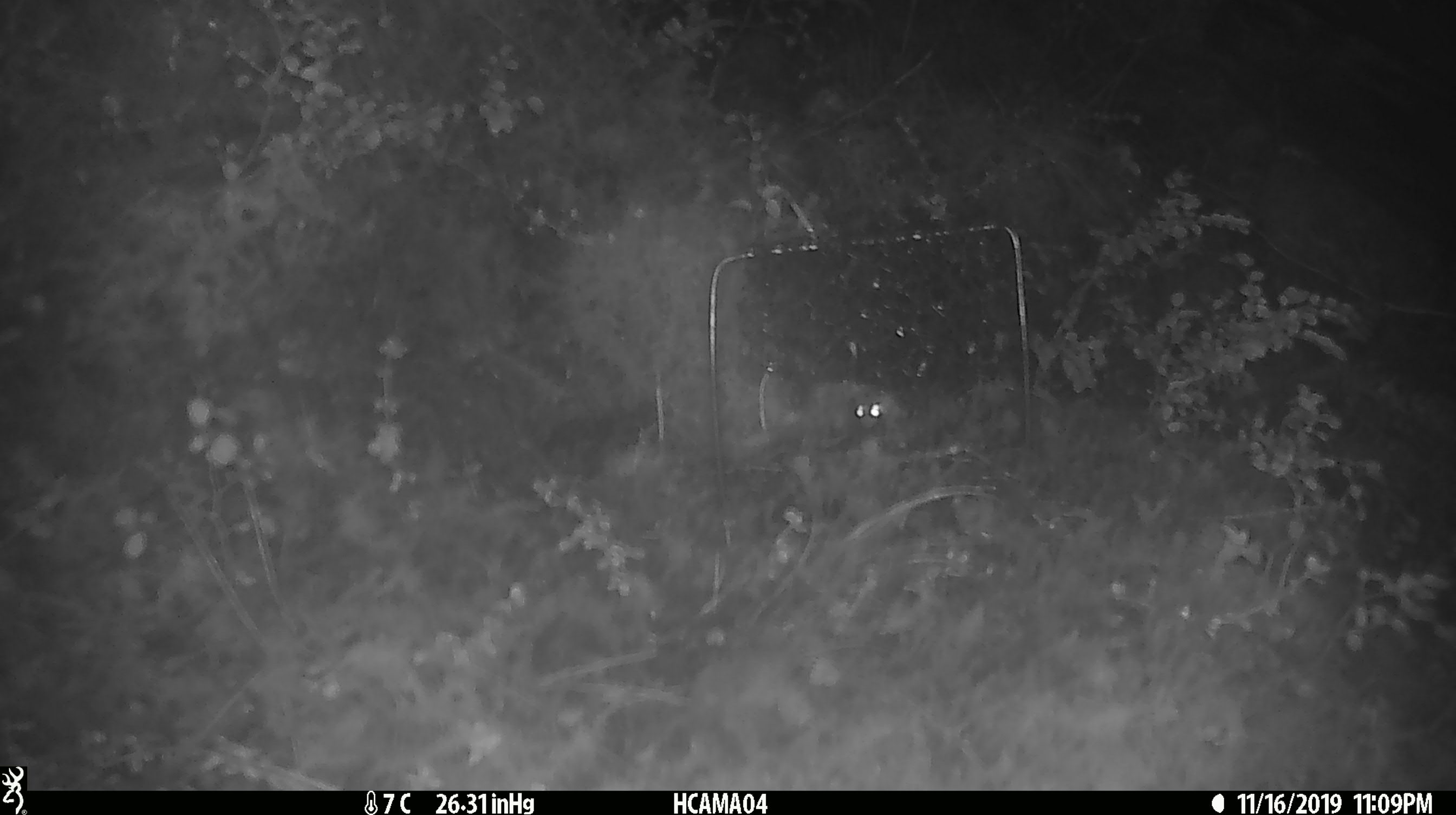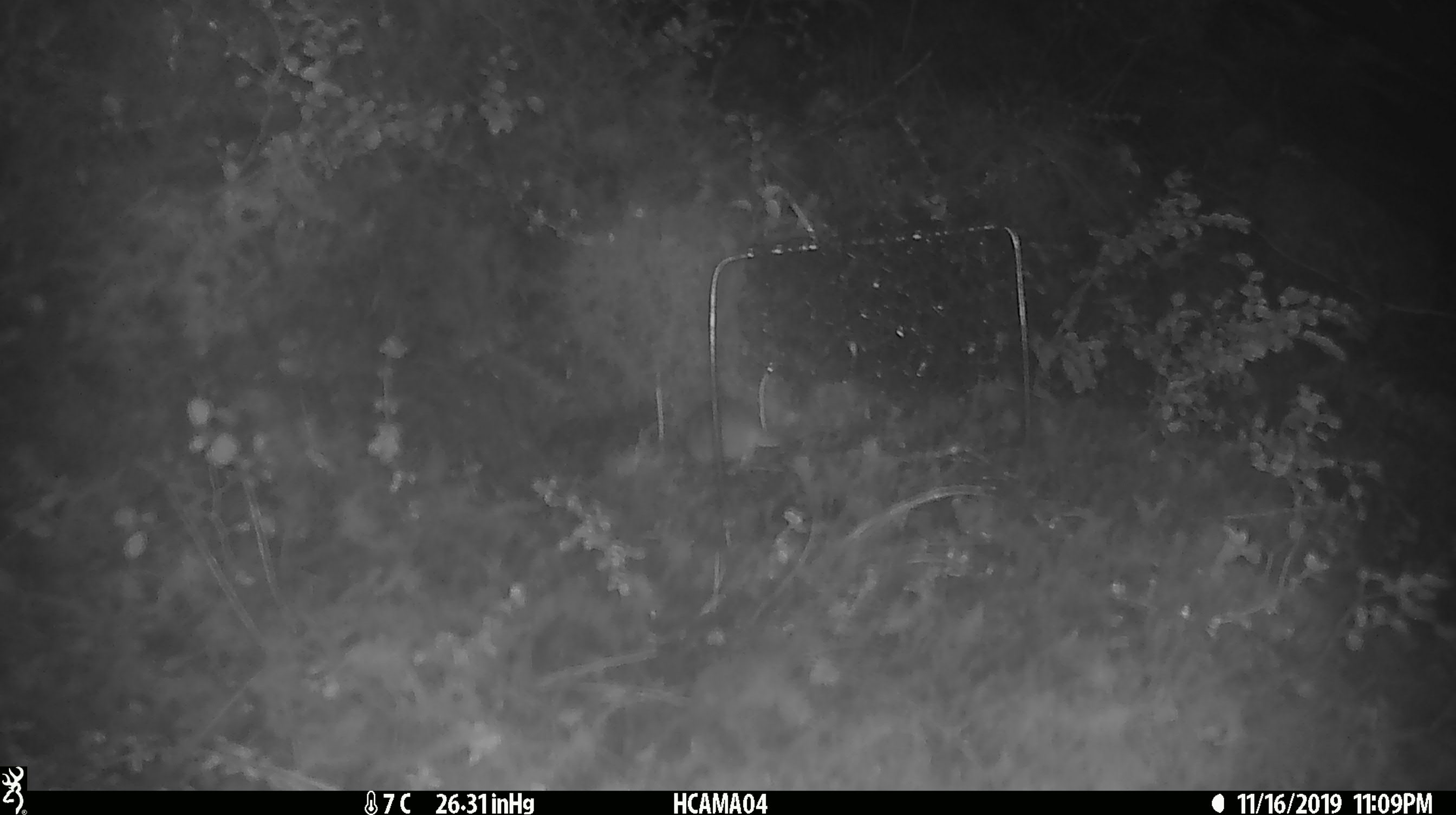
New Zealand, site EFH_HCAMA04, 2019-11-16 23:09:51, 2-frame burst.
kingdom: Animalia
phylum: Chordata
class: Mammalia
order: Rodentia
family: Muridae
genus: Mus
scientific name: Mus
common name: mouse